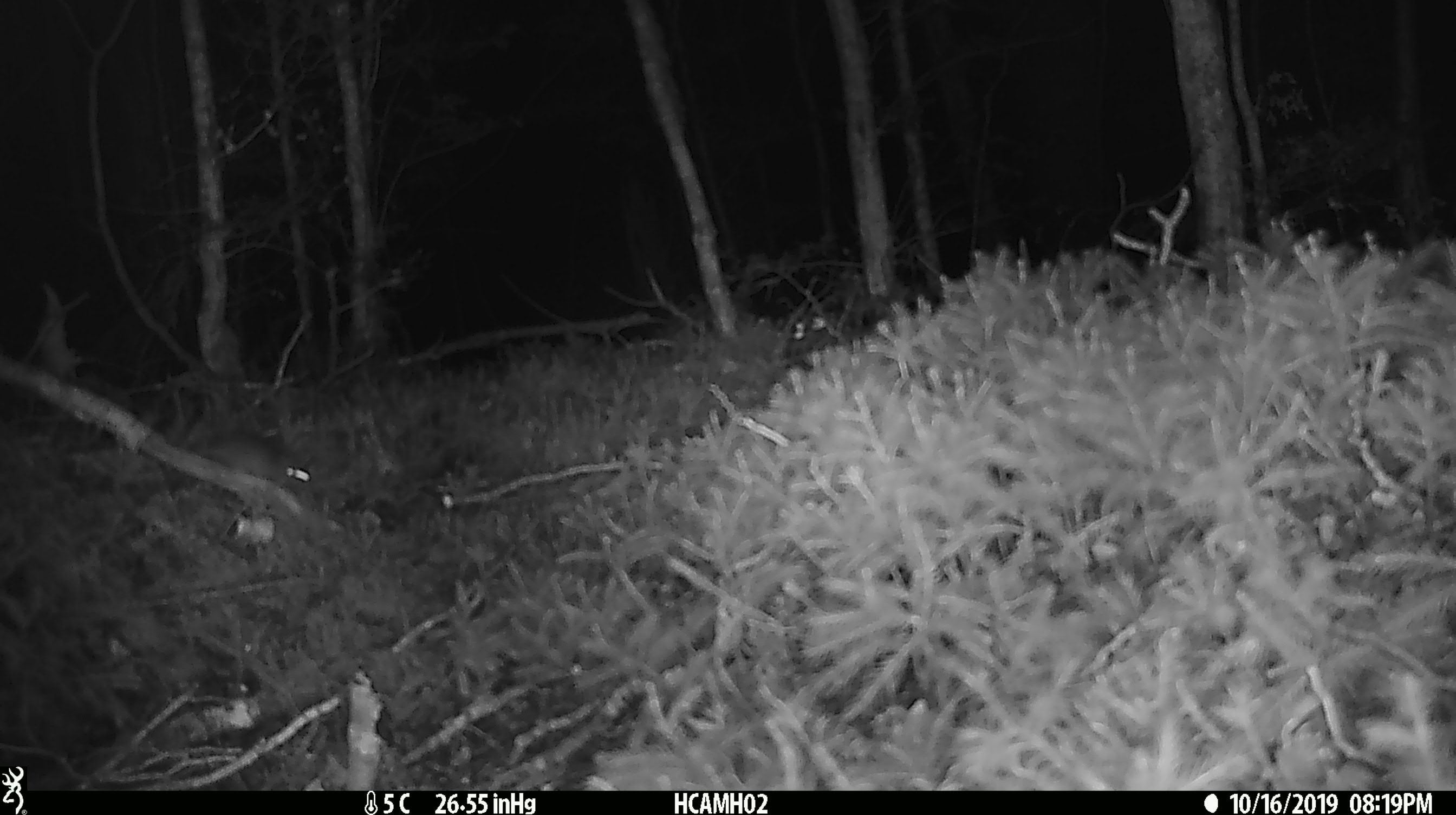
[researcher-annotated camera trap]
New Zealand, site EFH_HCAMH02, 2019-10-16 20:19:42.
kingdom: Animalia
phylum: Chordata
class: Mammalia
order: Rodentia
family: Muridae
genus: Mus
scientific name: Mus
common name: mouse